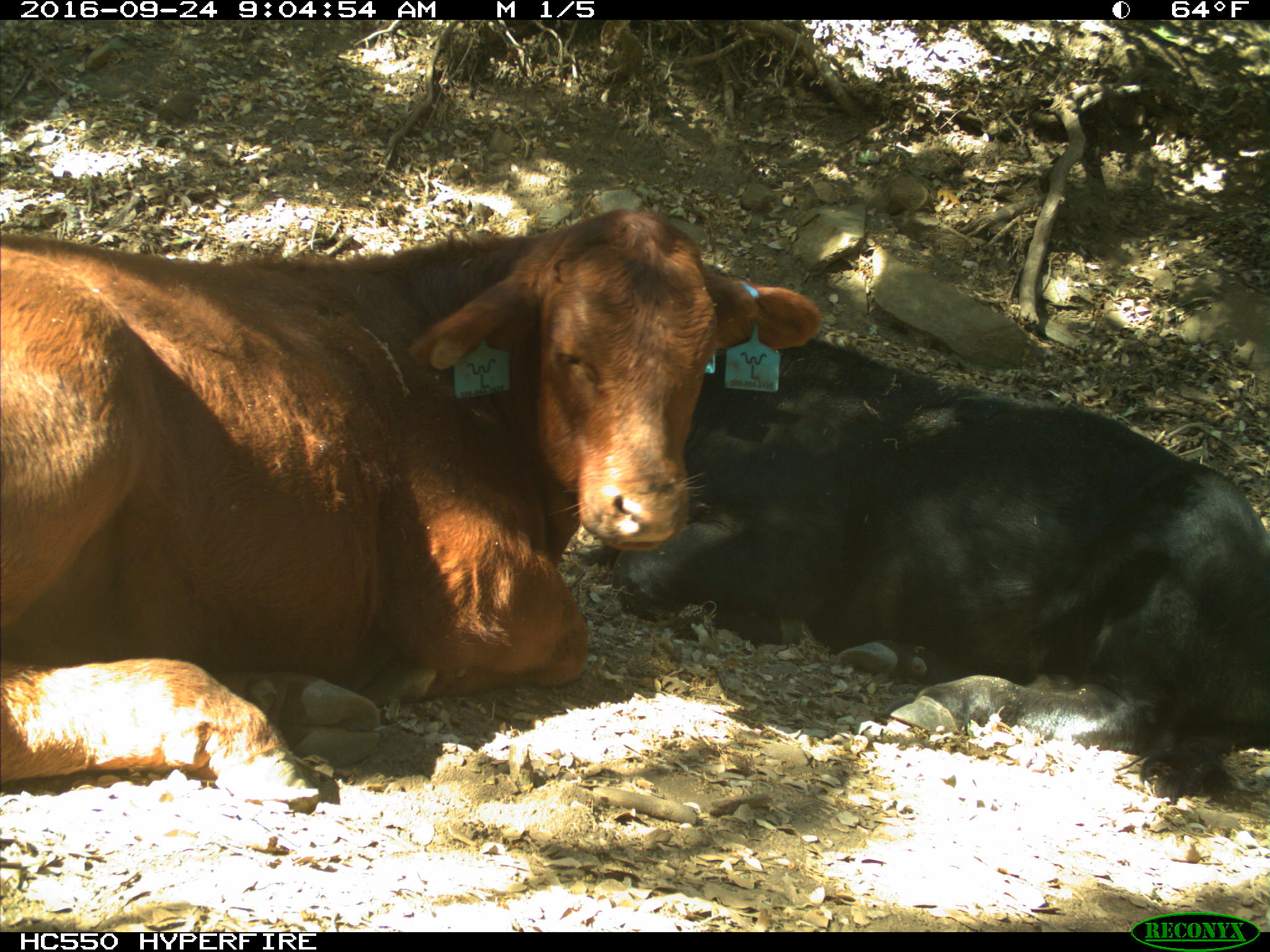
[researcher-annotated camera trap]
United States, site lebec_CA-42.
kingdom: Animalia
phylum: Chordata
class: Mammalia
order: Artiodactyla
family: Bovidae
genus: Bos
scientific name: Bos taurus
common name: domestic cow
Bos taurus (domestic cow).